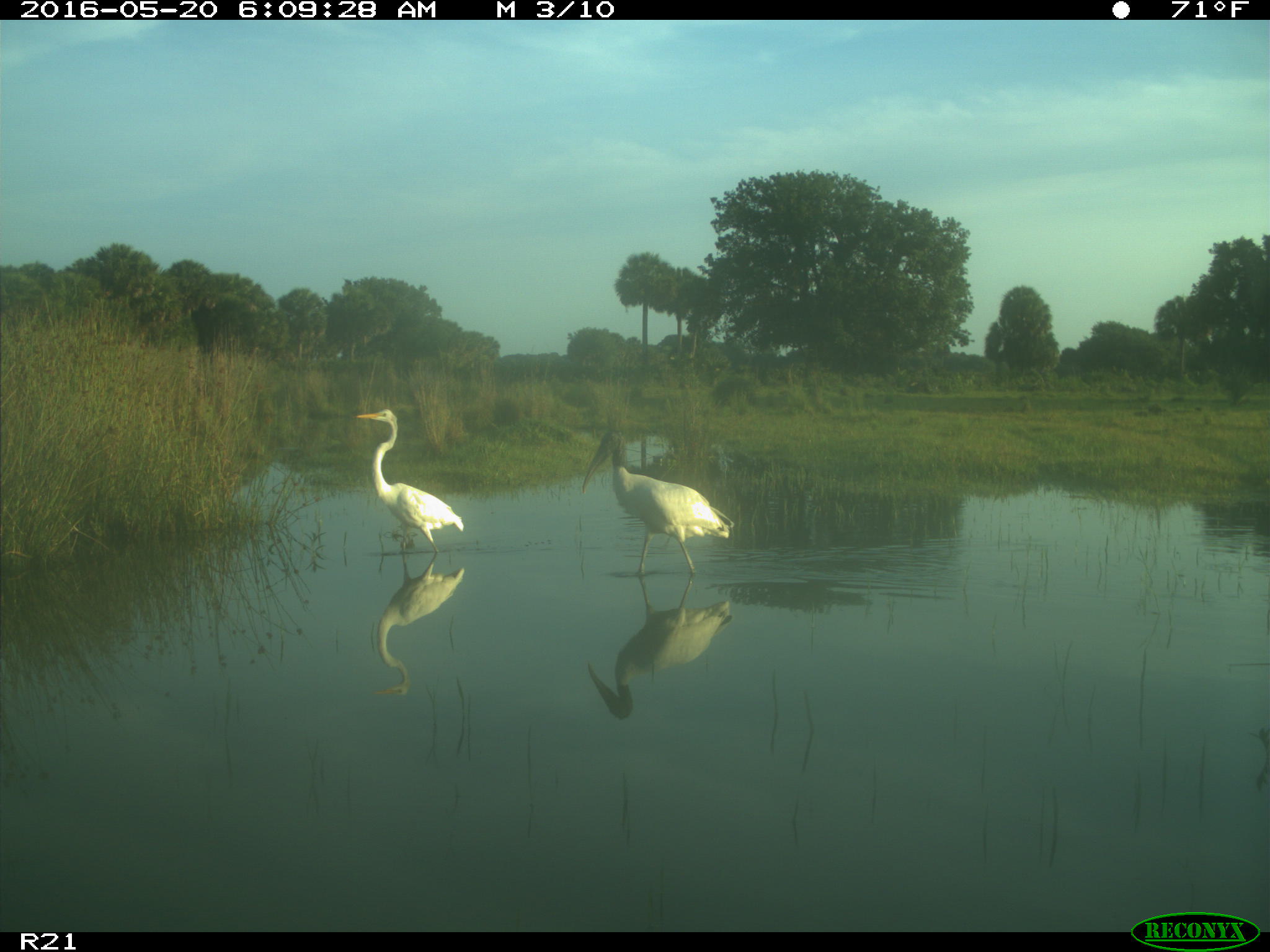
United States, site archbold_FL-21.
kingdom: Animalia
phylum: Chordata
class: Aves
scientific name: Aves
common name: birds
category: unidentified bird